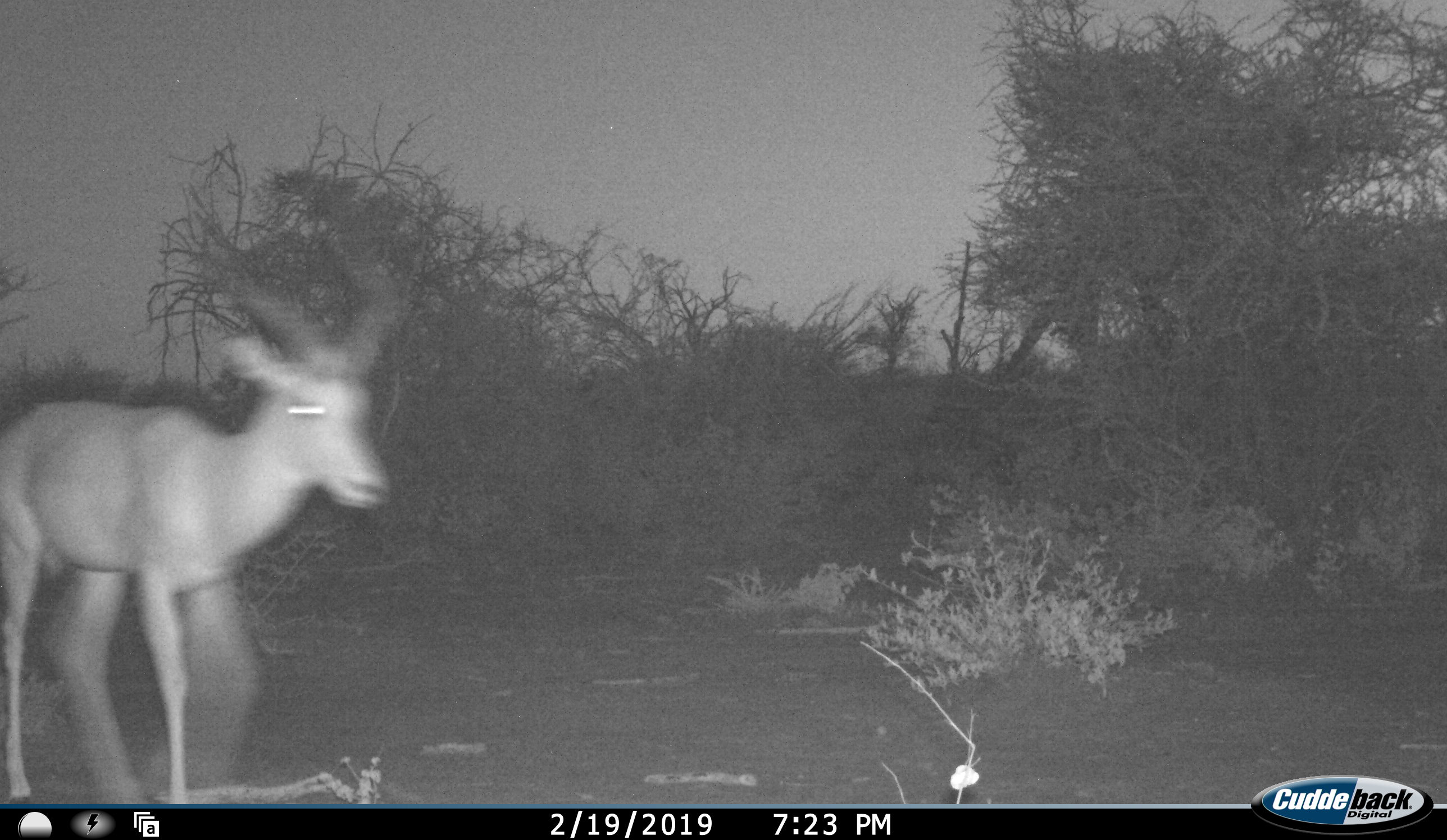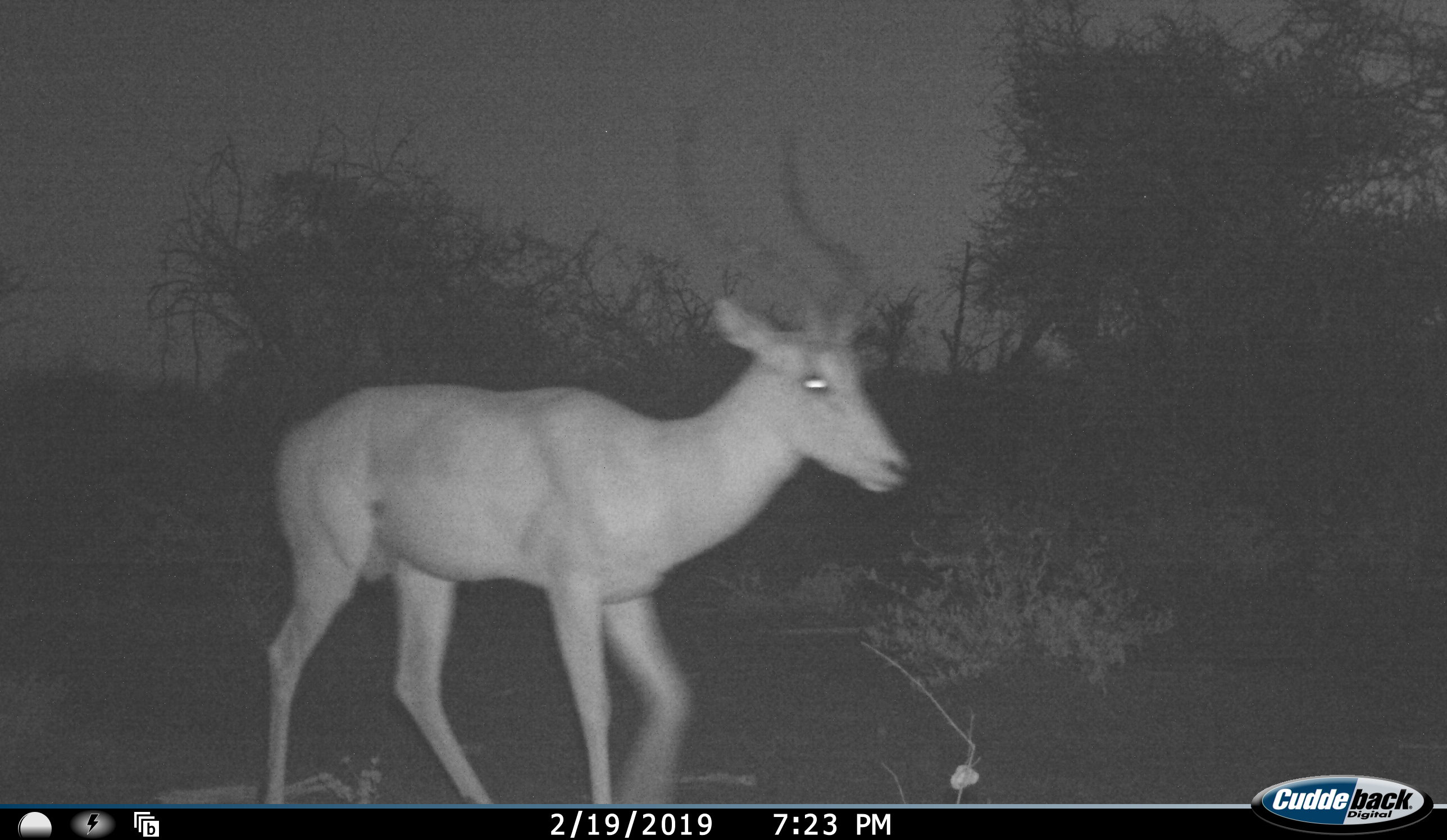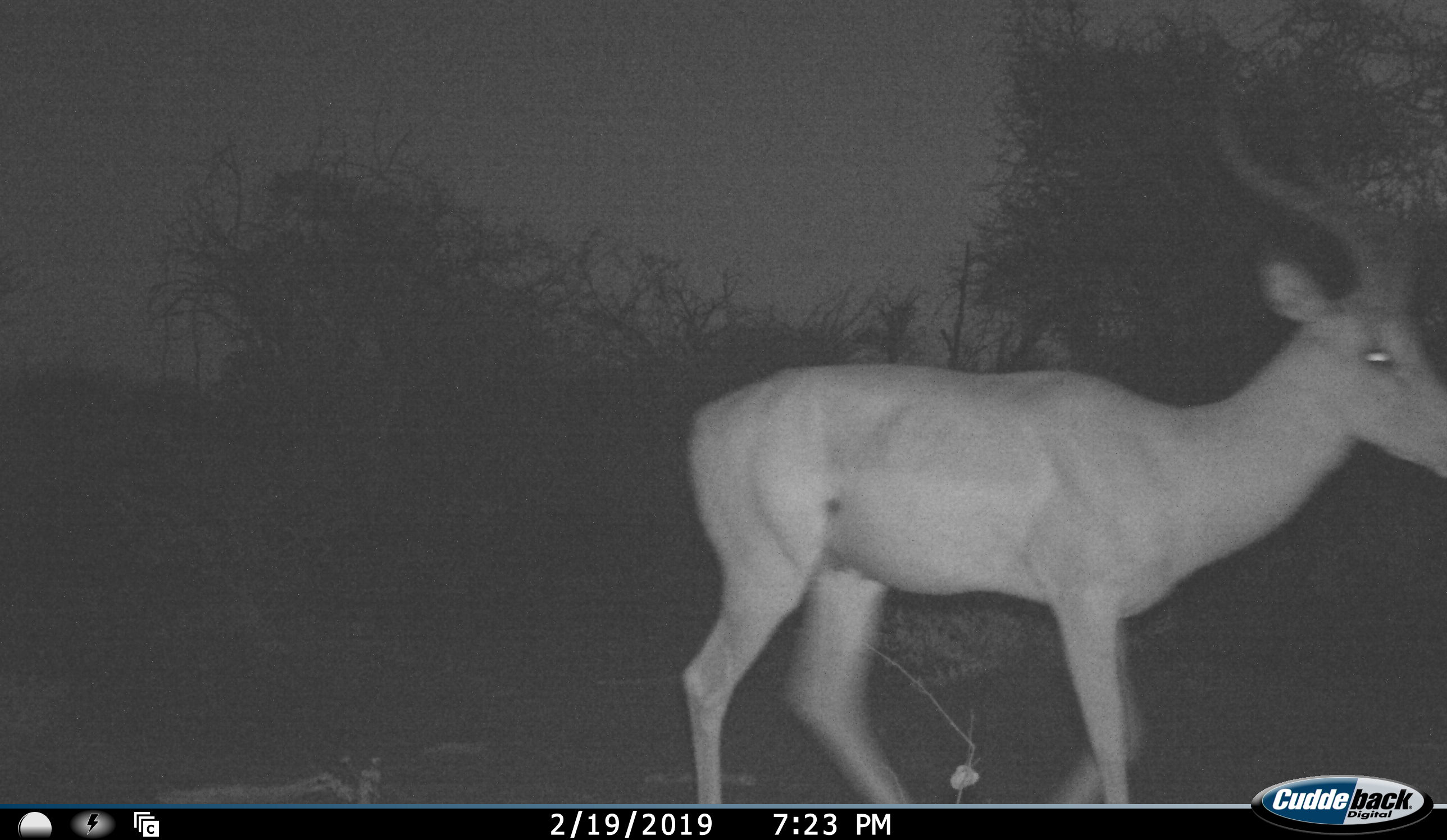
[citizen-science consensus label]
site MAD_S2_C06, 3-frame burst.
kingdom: Animalia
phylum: Chordata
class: Mammalia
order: Artiodactyla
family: Bovidae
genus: Aepyceros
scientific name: Aepyceros melampus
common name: impala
Impala (Aepyceros melampus), count 1. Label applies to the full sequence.